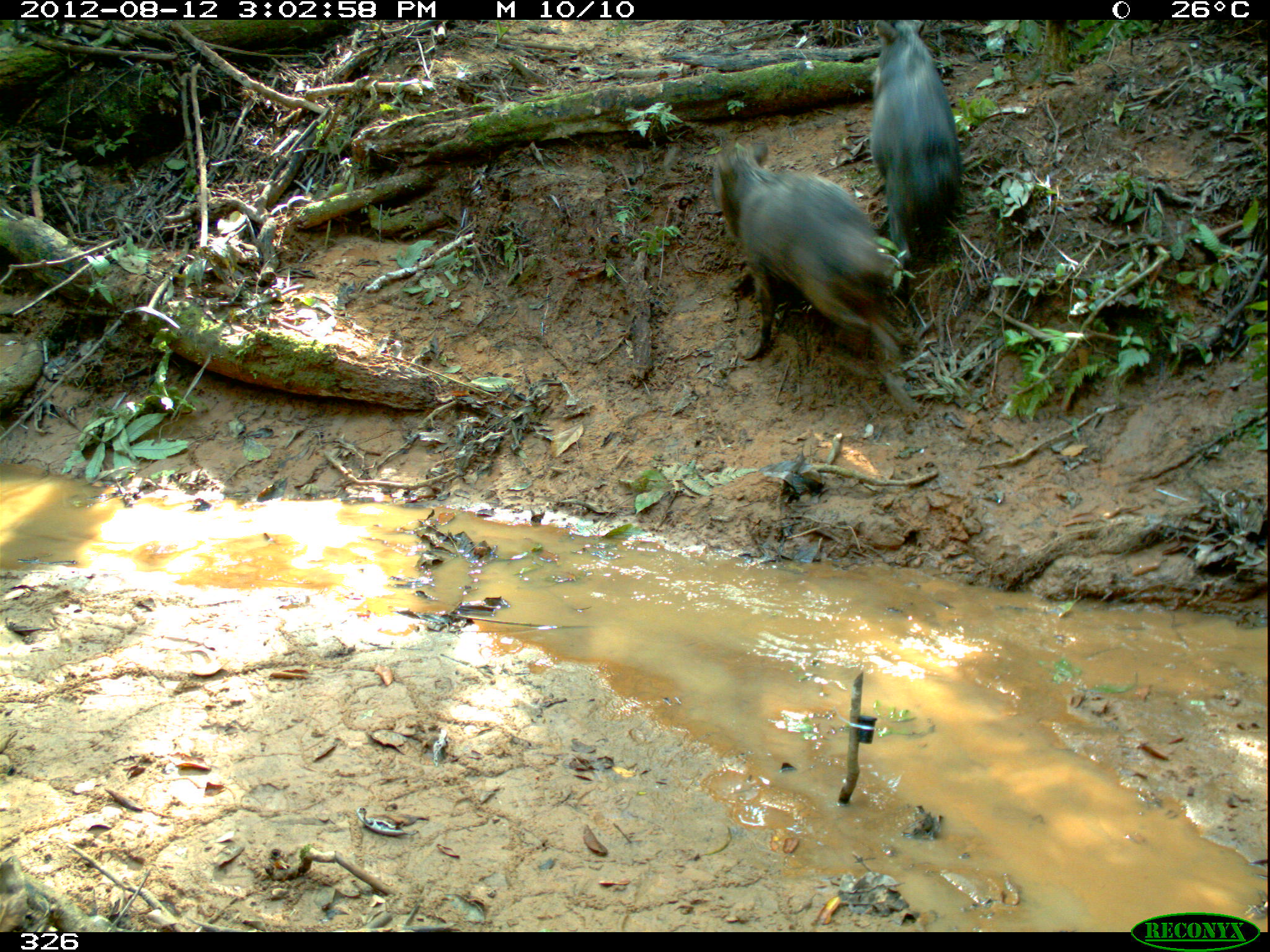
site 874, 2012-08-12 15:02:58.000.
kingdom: Animalia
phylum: Chordata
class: Mammalia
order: Artiodactyla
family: Tayassuidae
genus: Tayassu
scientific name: Tayassu pecari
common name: white-lipped peccary